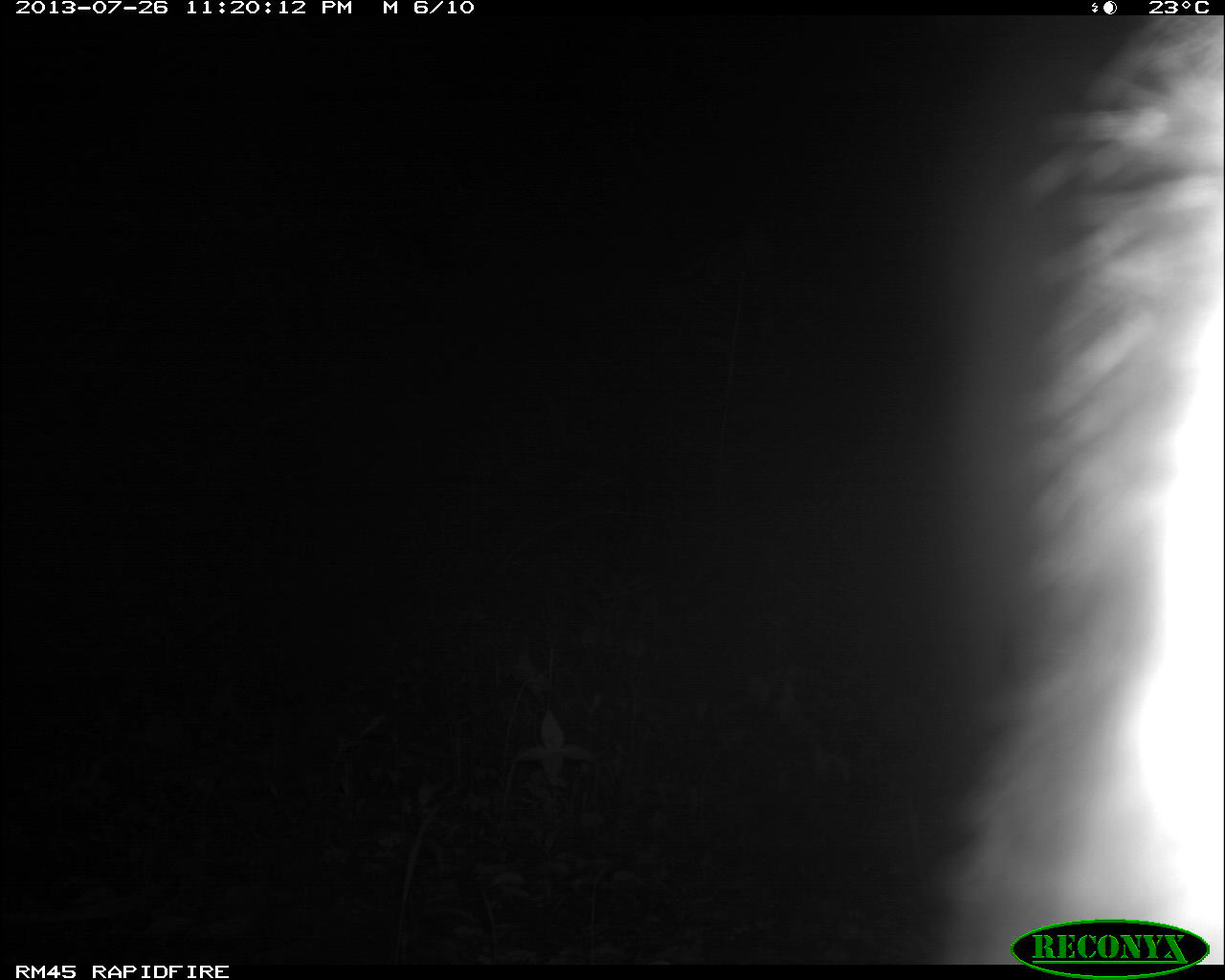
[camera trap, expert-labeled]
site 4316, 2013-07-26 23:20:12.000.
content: unidentified animal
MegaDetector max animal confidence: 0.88